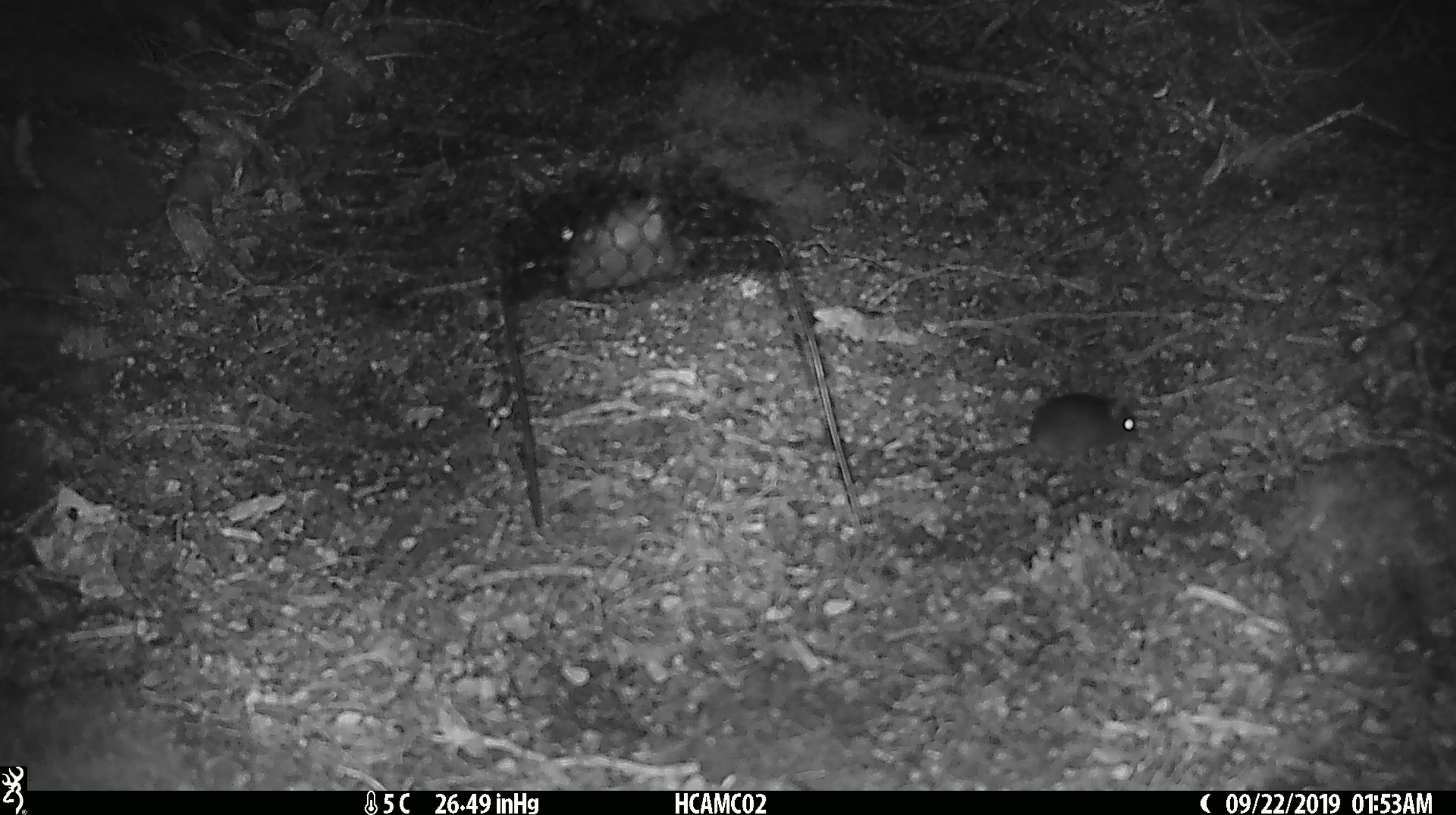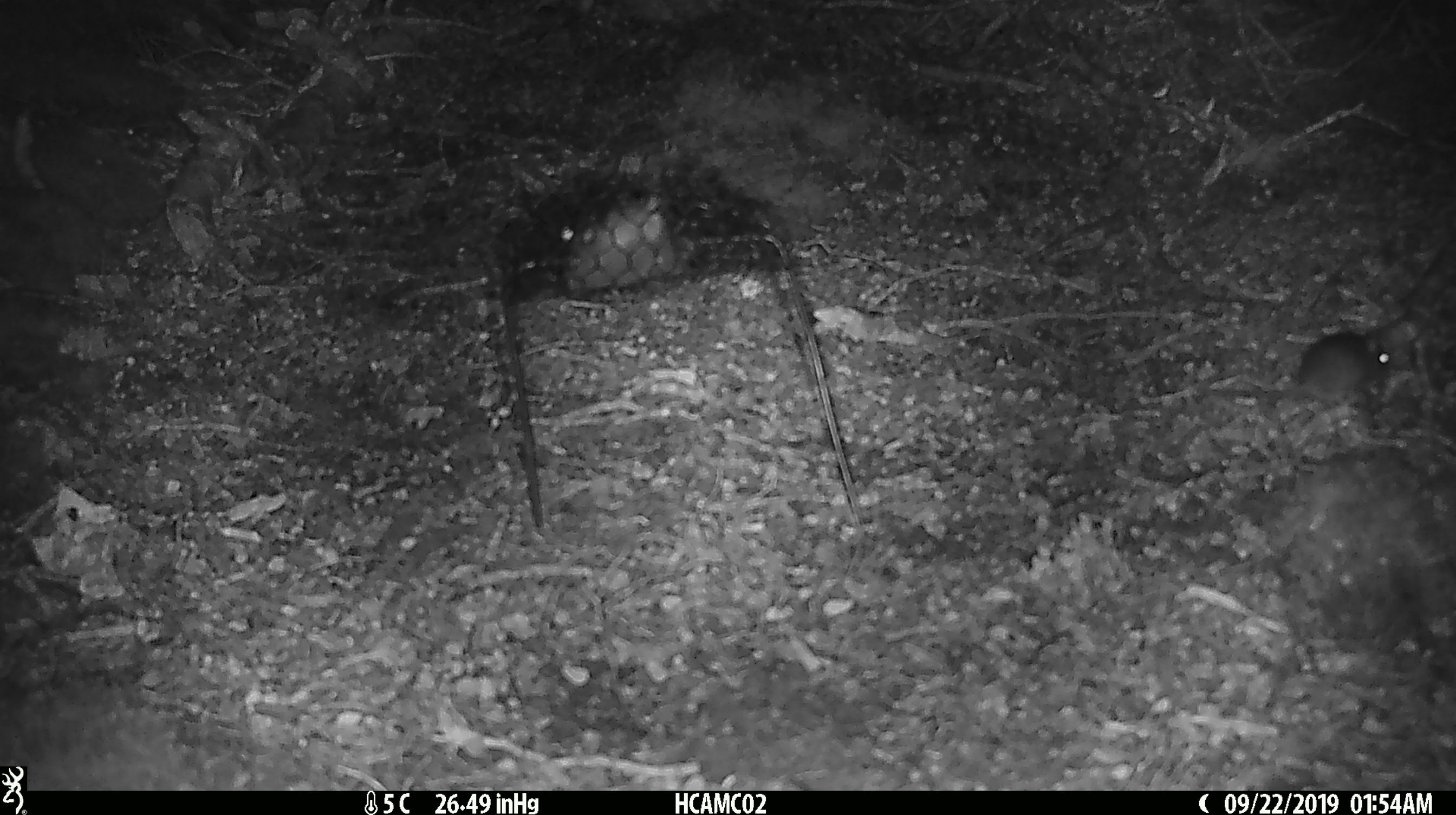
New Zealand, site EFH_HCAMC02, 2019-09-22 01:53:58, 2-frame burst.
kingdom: Animalia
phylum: Chordata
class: Mammalia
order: Rodentia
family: Muridae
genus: Mus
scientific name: Mus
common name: mouse